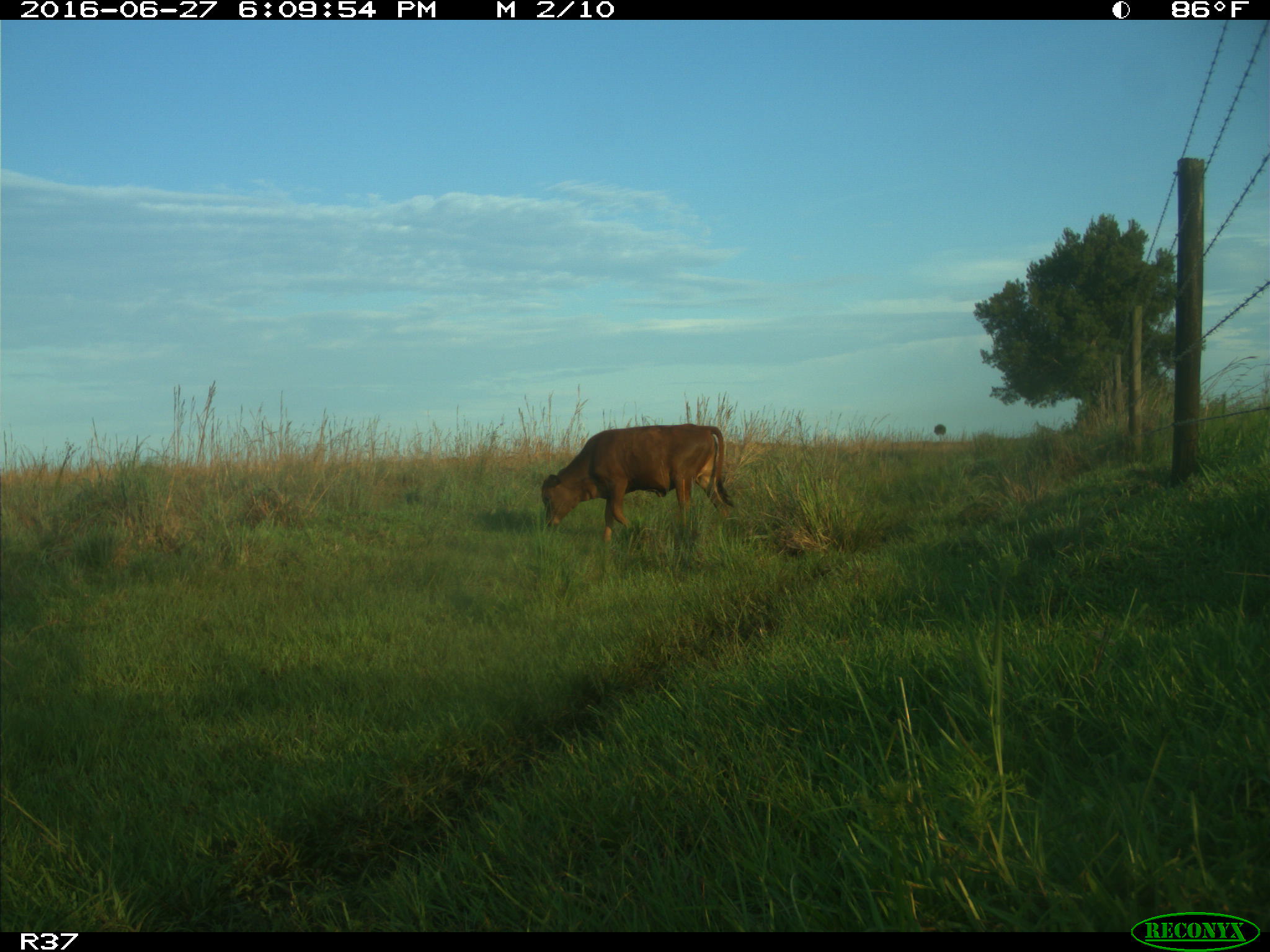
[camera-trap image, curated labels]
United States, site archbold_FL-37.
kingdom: Animalia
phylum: Chordata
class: Mammalia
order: Artiodactyla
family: Bovidae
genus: Bos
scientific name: Bos taurus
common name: domestic cow